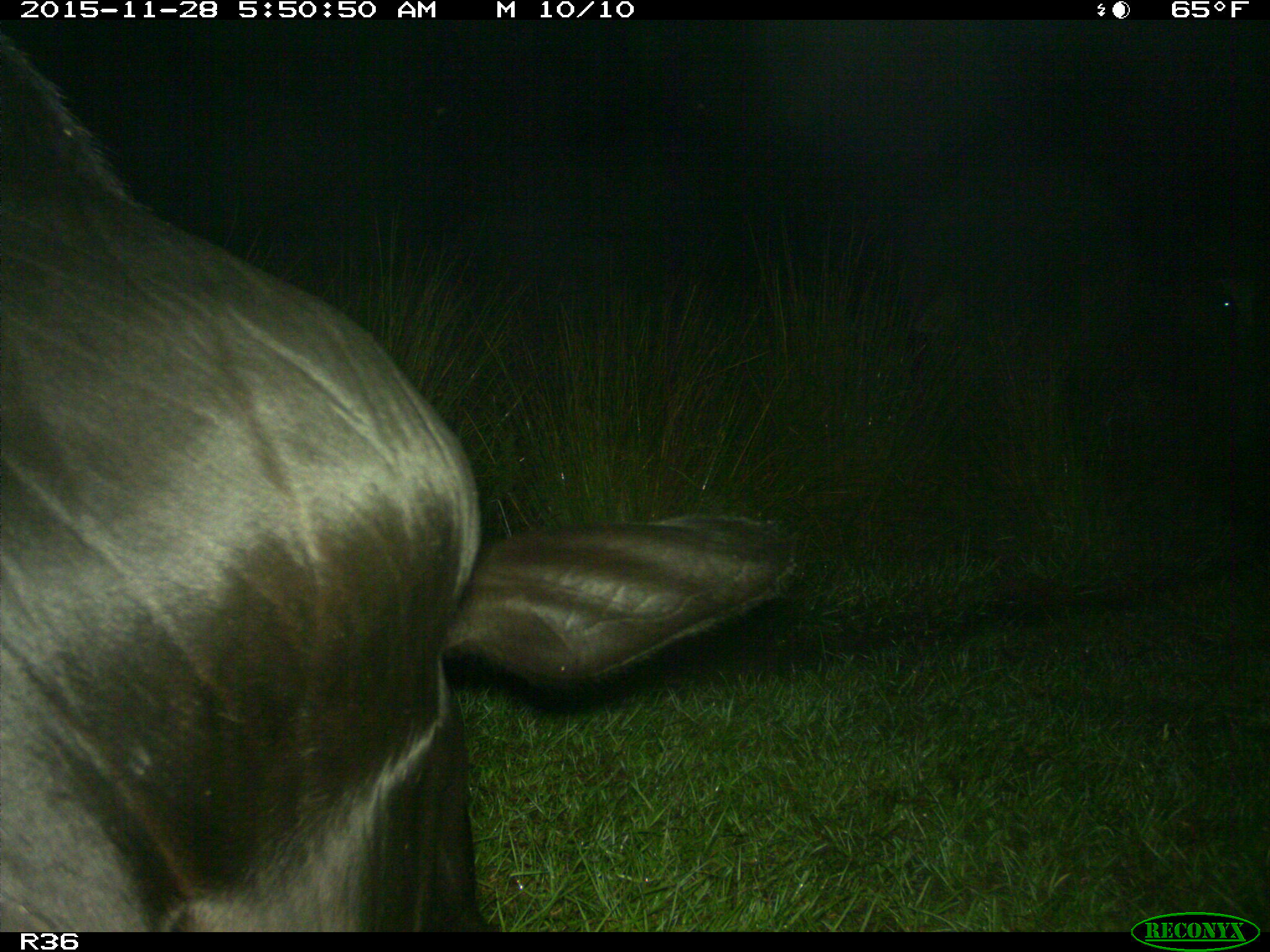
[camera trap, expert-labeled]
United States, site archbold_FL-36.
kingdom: Animalia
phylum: Chordata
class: Mammalia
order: Artiodactyla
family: Bovidae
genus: Bos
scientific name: Bos taurus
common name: domestic cow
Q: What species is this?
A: Bos taurus (domestic cow).